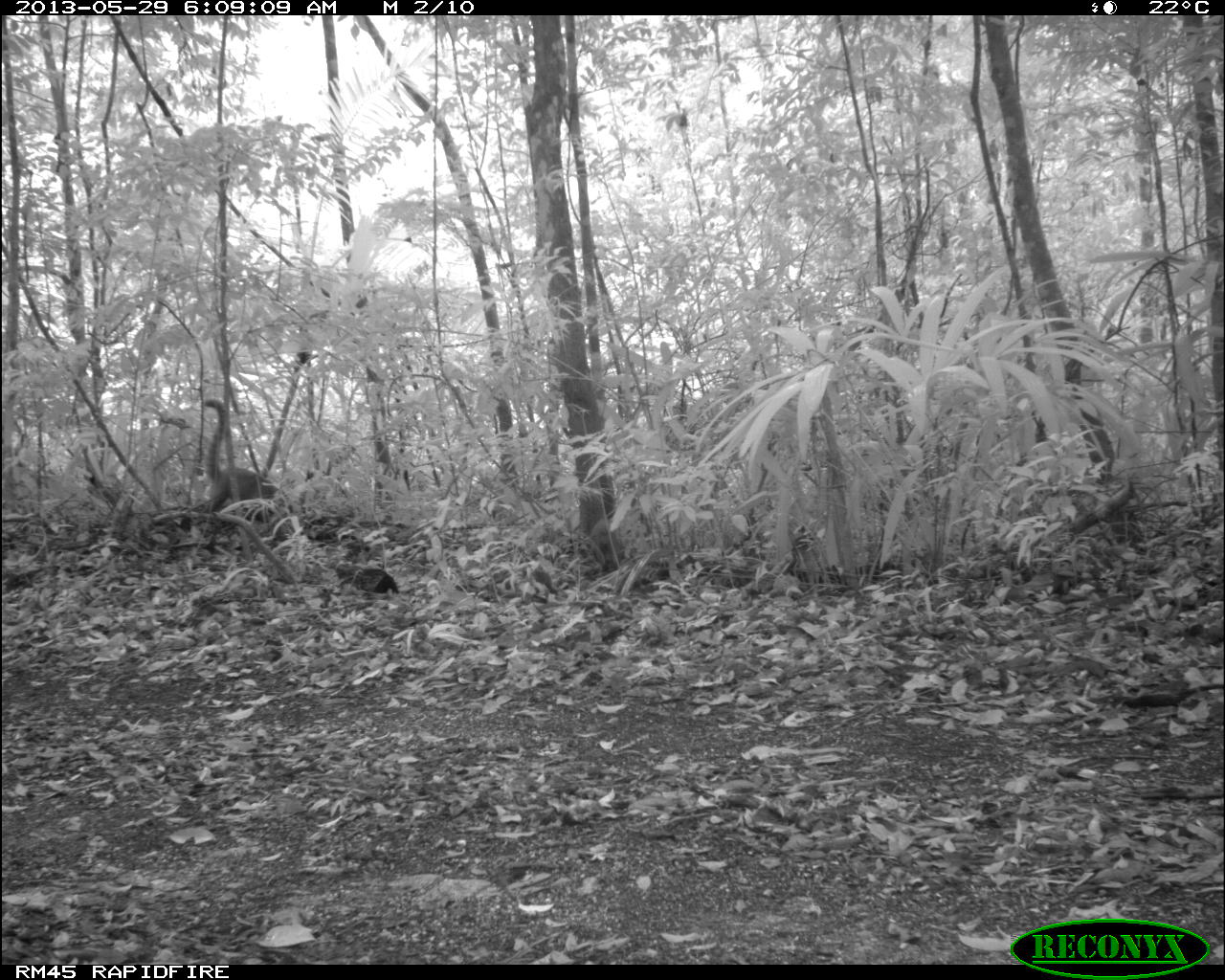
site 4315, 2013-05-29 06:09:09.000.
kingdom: Animalia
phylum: Chordata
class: Mammalia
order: Carnivora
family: Procyonidae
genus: Nasua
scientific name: Nasua narica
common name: white-nosed coati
Nasua narica (white-nosed coati), count 3.